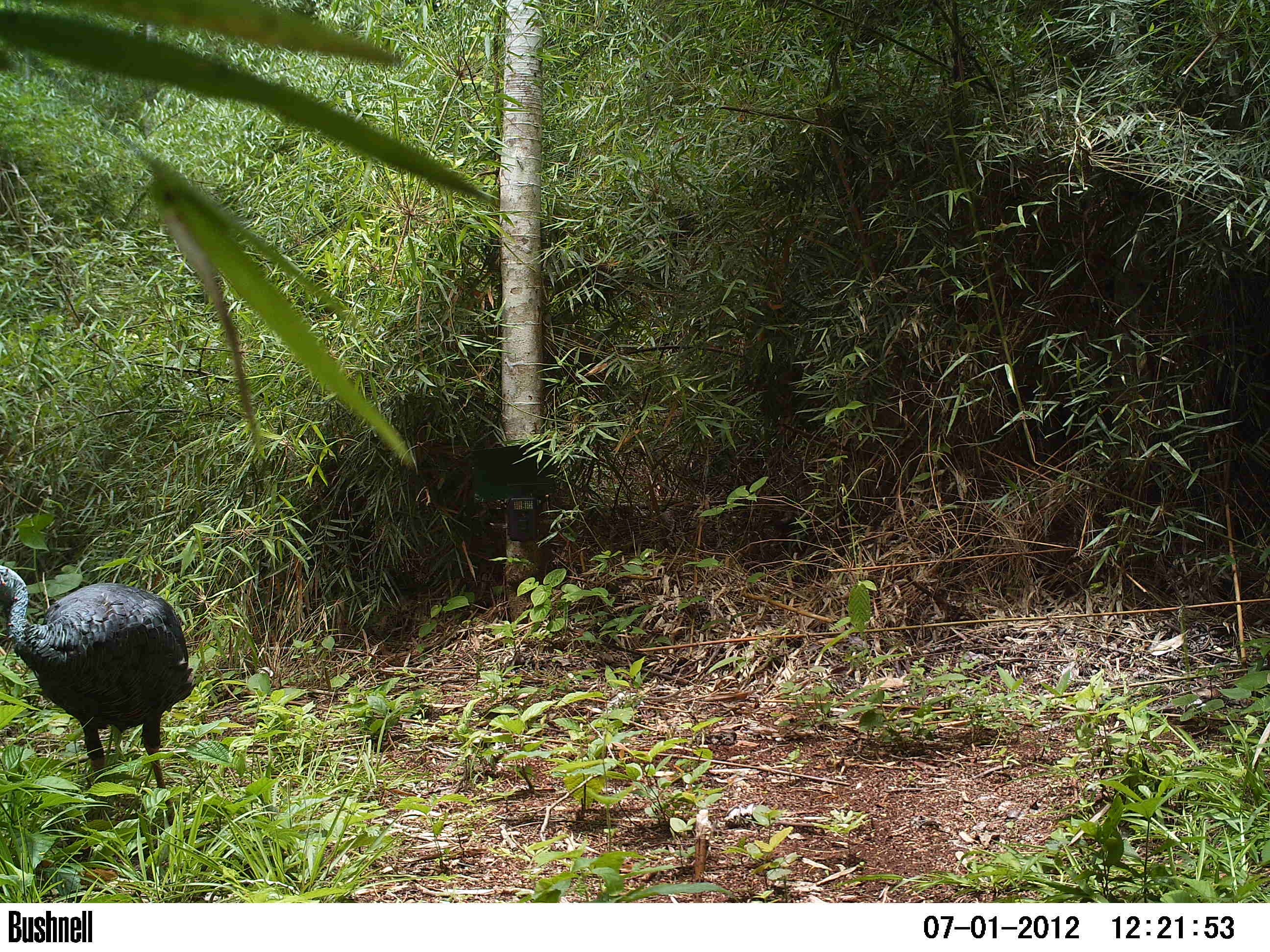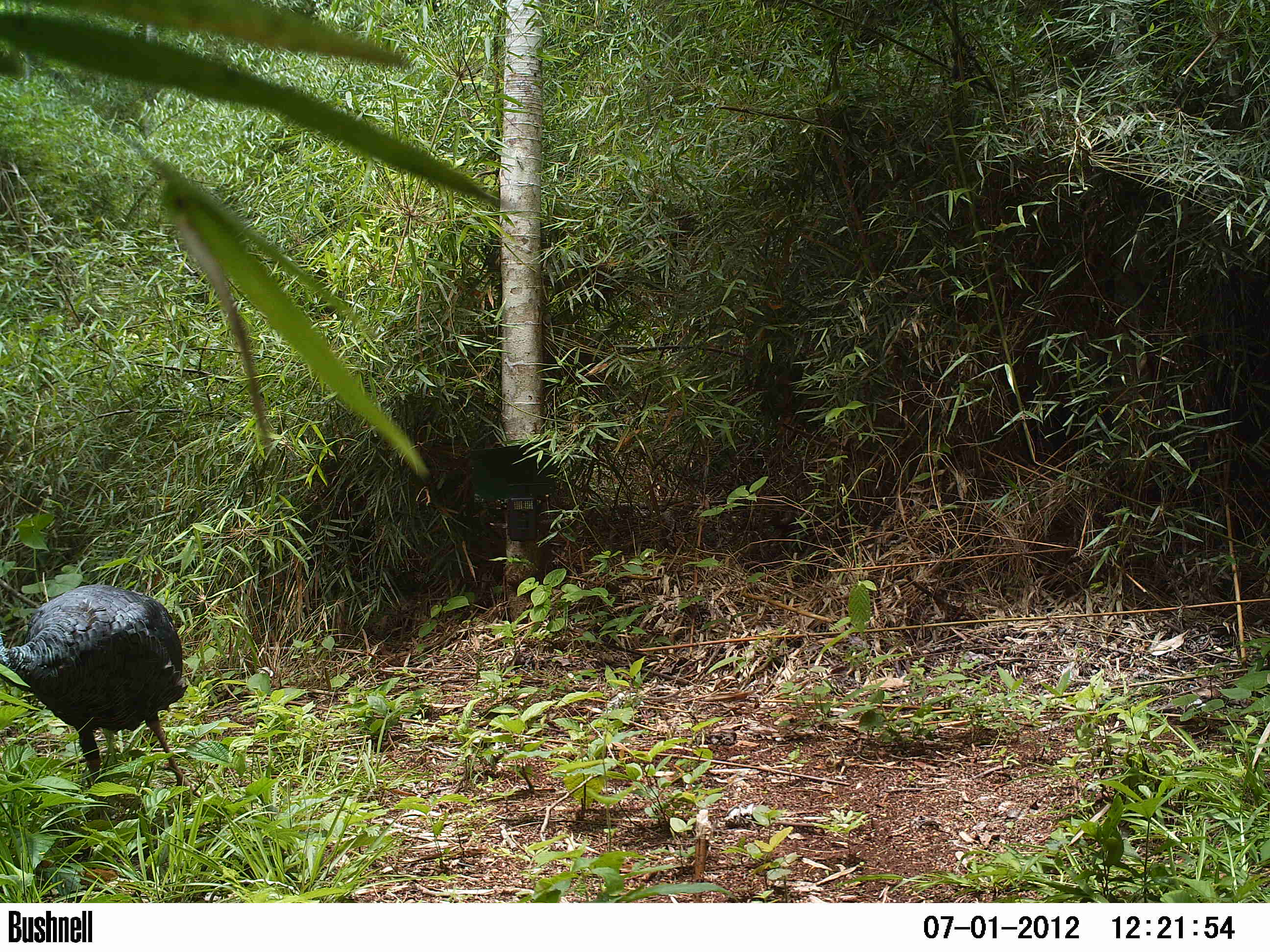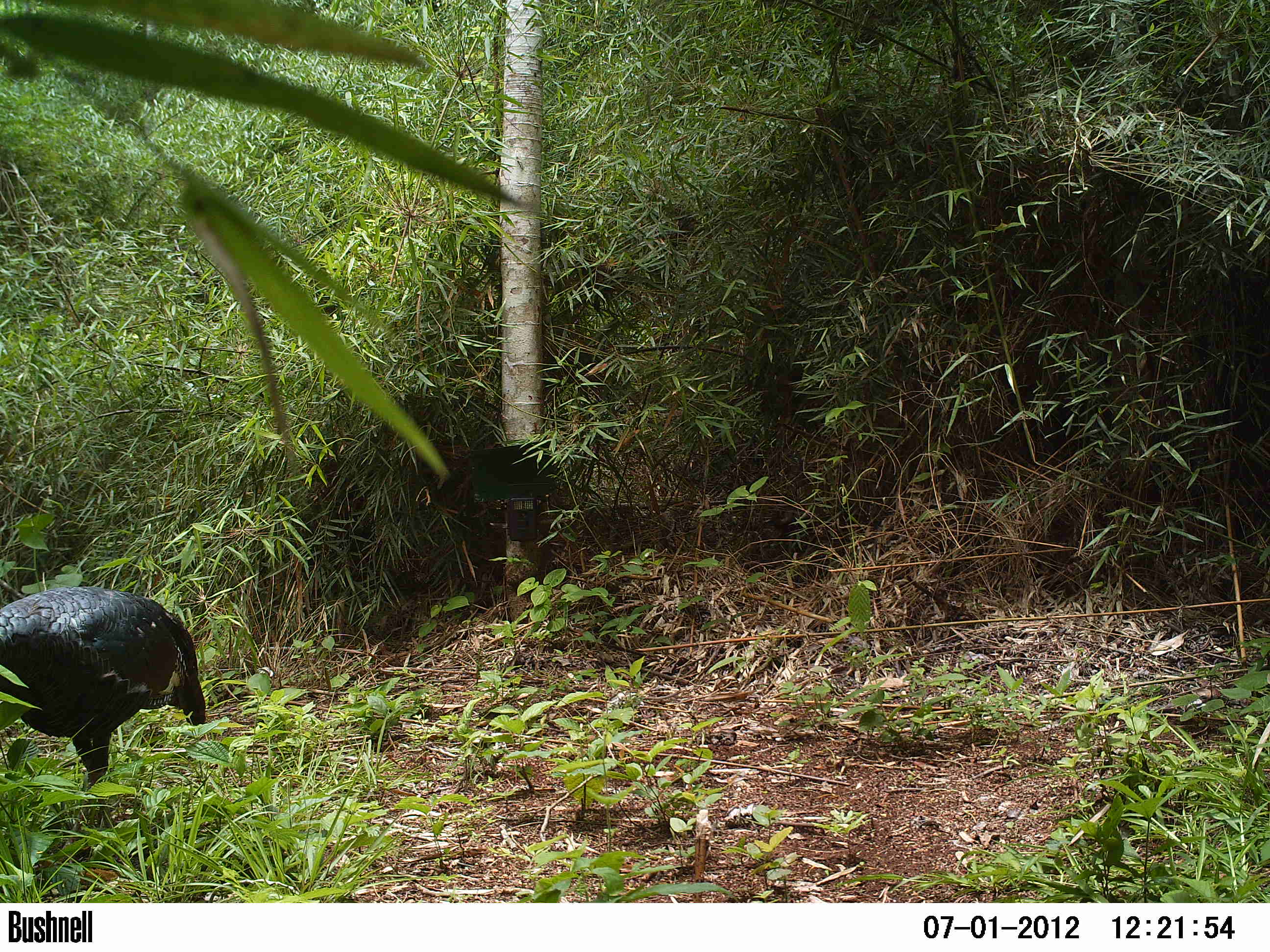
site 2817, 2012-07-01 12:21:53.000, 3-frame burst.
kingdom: Animalia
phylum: Chordata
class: Aves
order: Galliformes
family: Phasianidae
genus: Meleagris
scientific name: Meleagris ocellata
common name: ocellated turkey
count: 1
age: adult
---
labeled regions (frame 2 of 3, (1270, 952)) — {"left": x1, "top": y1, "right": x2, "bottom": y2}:
meleagris ocellata: {"left": 0, "top": 583, "right": 201, "bottom": 820}